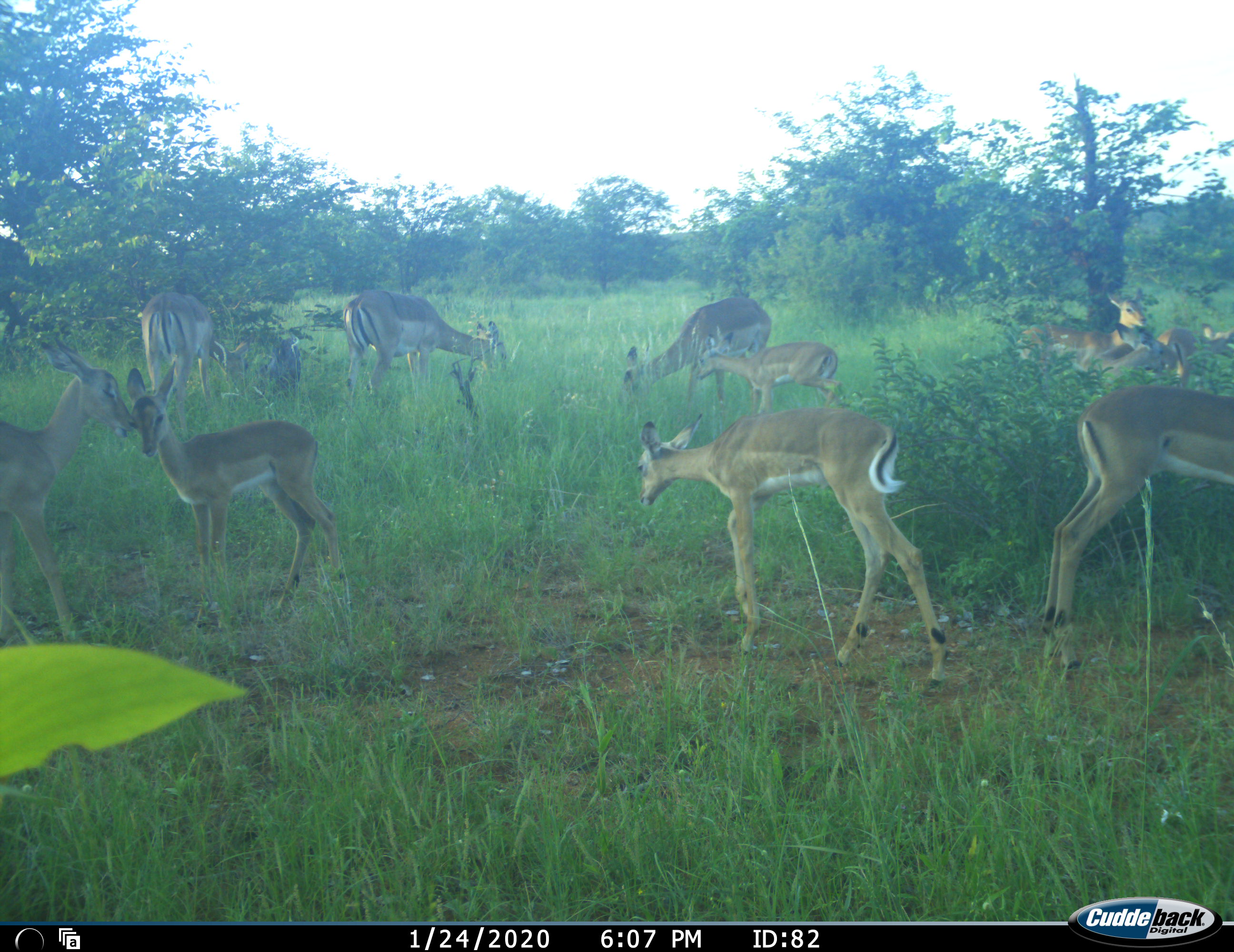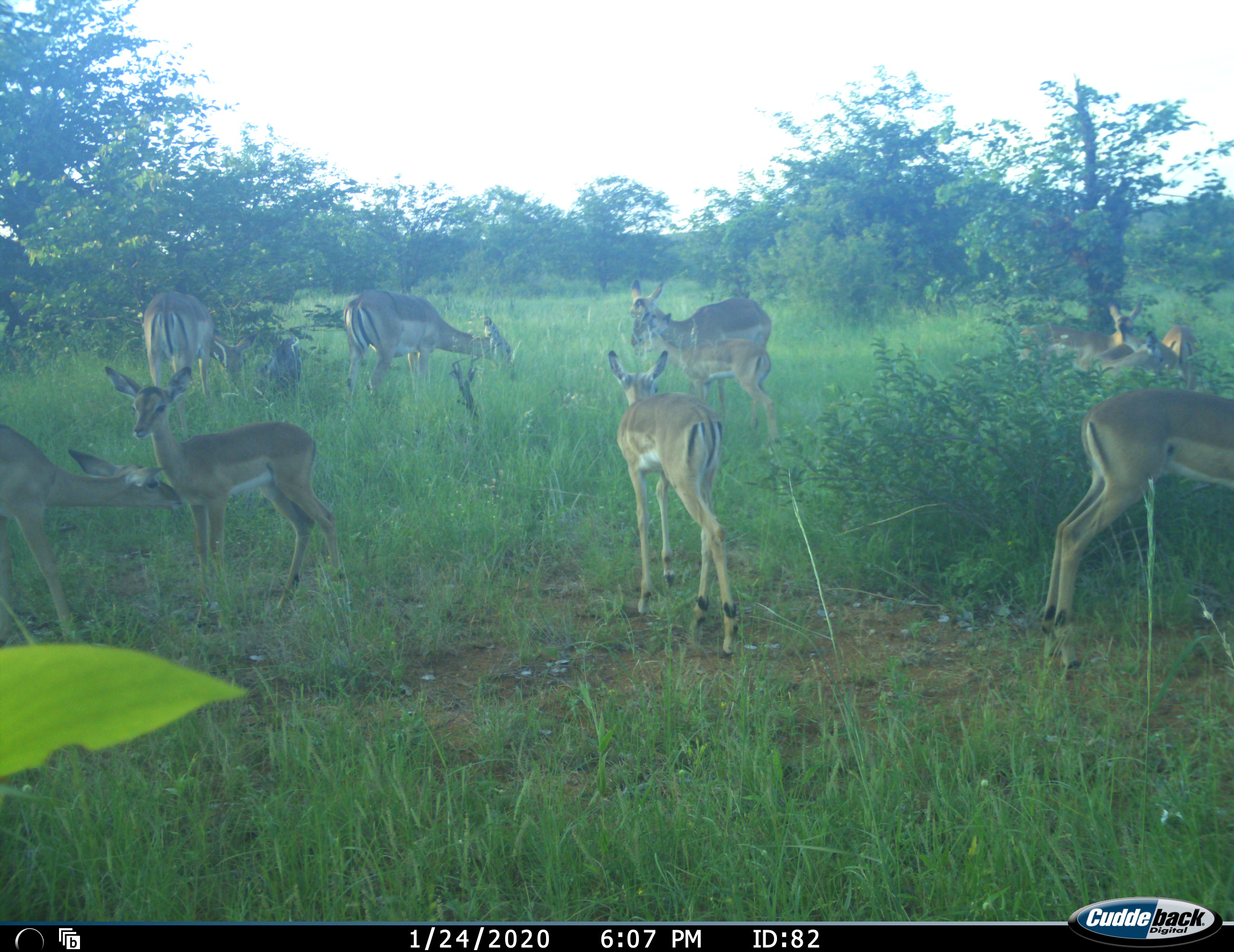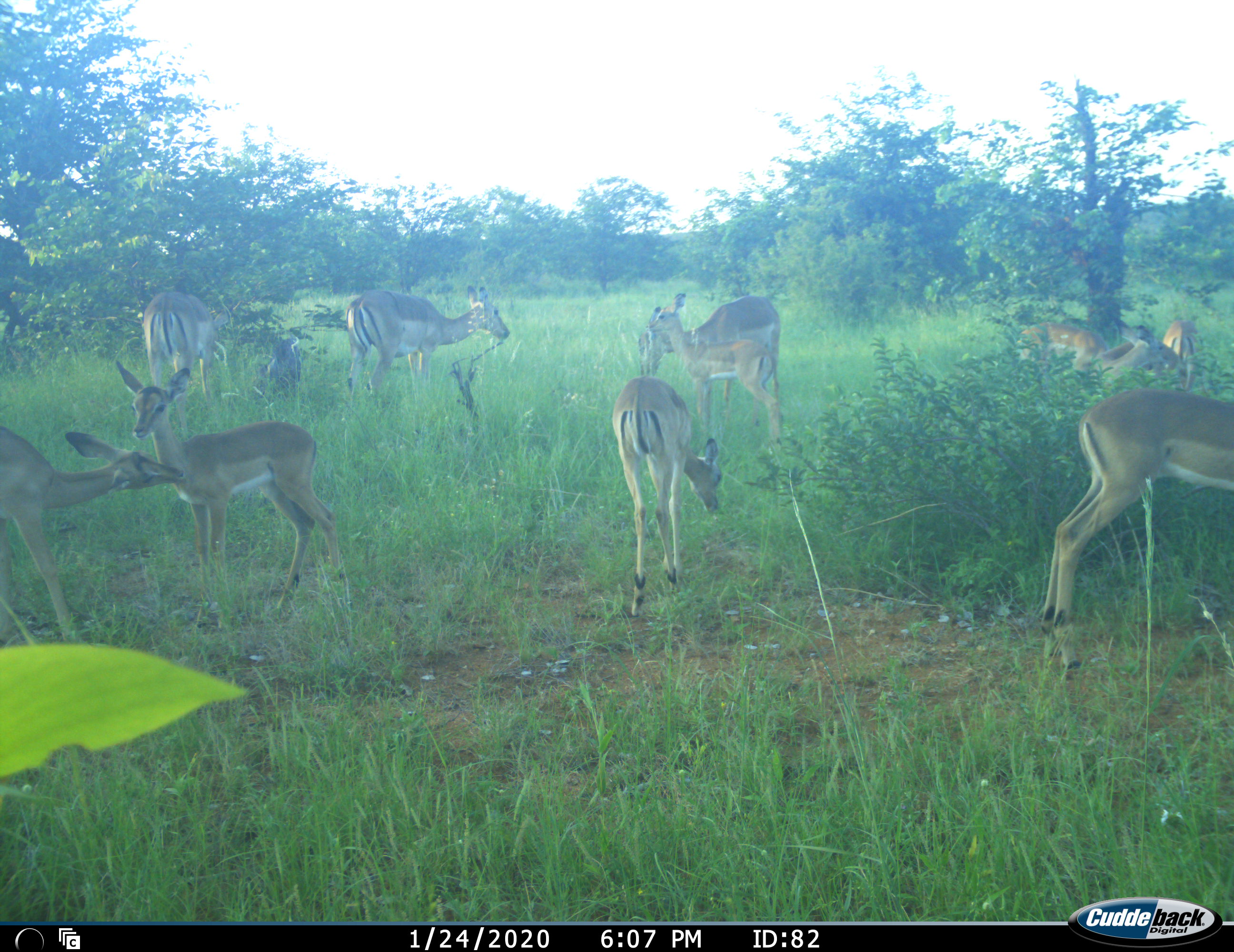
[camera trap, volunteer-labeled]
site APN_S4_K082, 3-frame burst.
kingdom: Animalia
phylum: Chordata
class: Mammalia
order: Artiodactyla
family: Bovidae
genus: Aepyceros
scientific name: Aepyceros melampus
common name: impala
Impala (Aepyceros melampus), count 11-50. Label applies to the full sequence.